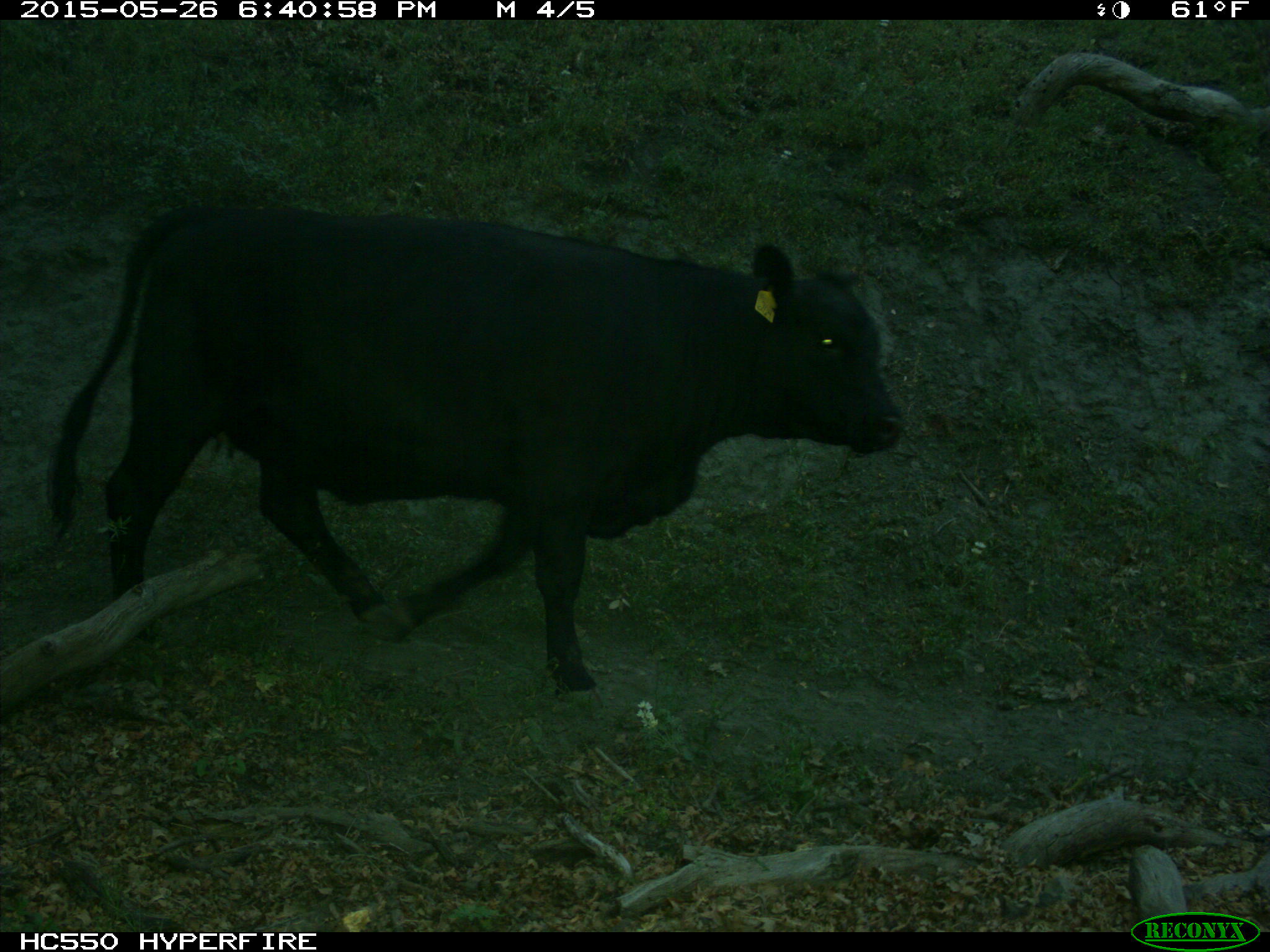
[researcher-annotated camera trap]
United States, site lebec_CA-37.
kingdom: Animalia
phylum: Chordata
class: Mammalia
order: Artiodactyla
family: Bovidae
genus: Bos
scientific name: Bos taurus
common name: domestic cow